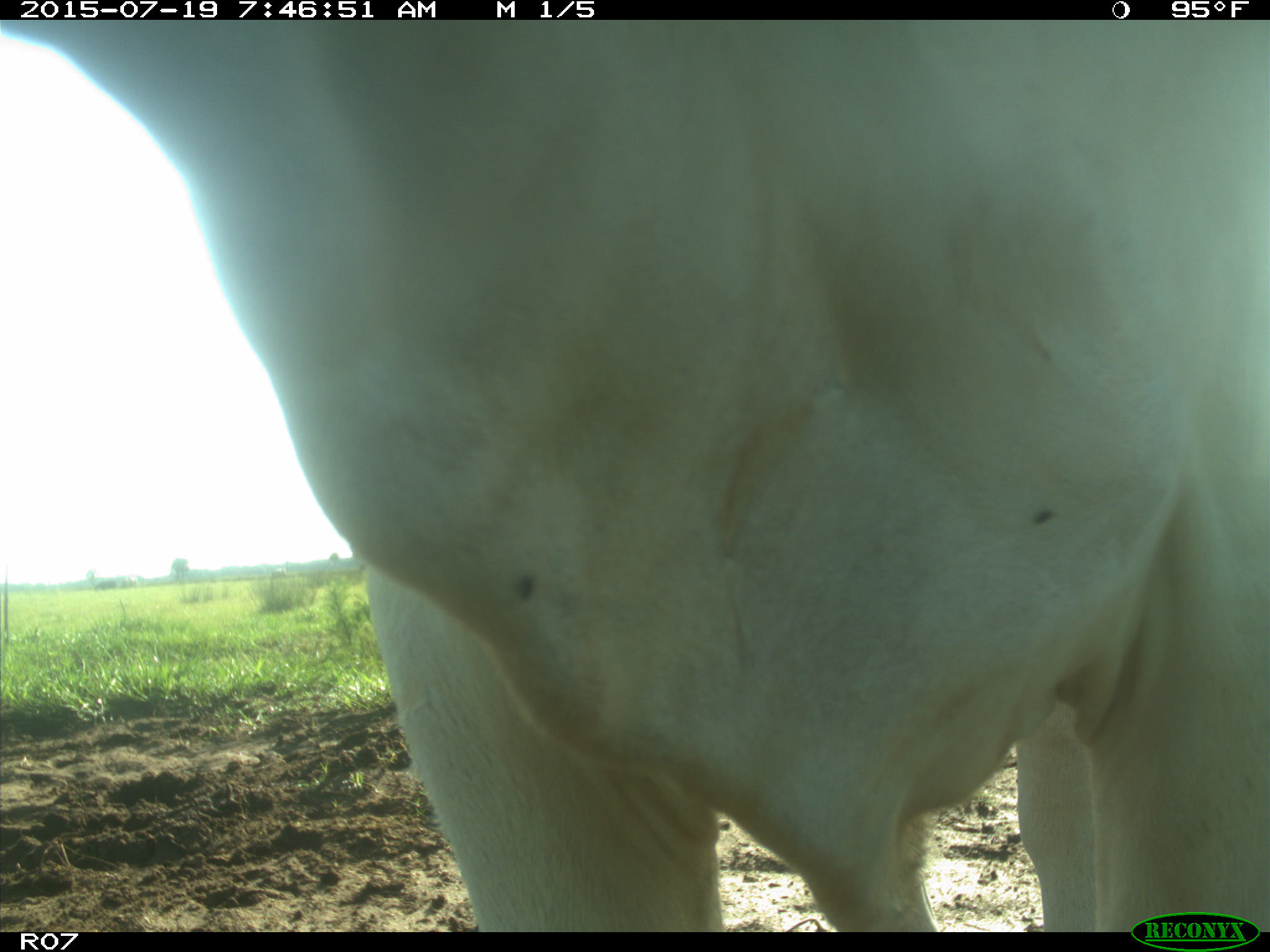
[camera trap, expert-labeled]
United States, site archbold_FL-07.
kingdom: Animalia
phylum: Chordata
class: Mammalia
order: Artiodactyla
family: Bovidae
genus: Bos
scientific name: Bos taurus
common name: domestic cow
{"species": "Bos taurus (domestic cow)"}